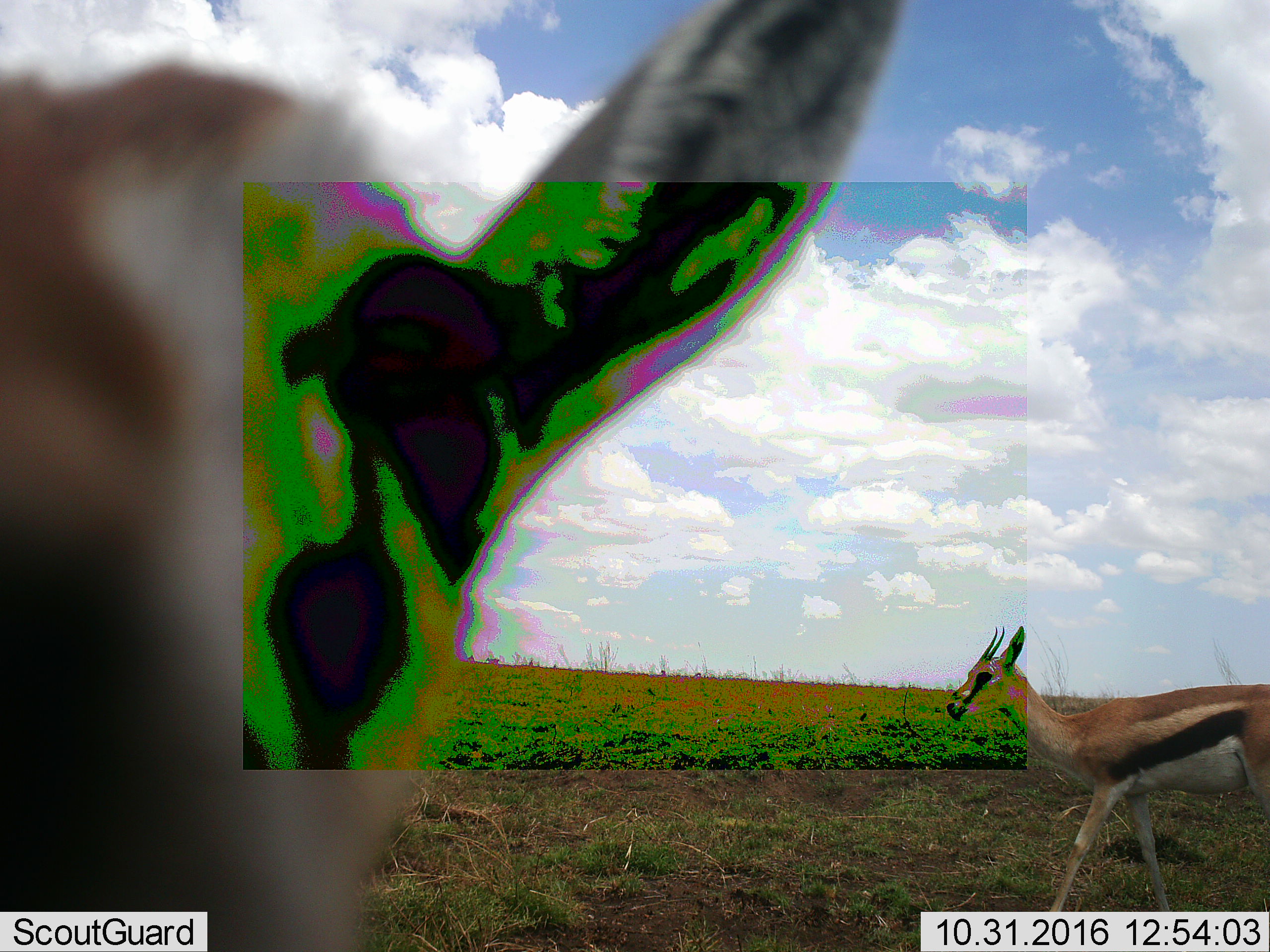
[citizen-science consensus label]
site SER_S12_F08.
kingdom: Animalia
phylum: Chordata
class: Mammalia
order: Artiodactyla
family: Bovidae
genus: Eudorcas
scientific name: Eudorcas thomsonii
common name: thomson's gazelle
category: gazellethomsons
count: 2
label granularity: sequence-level